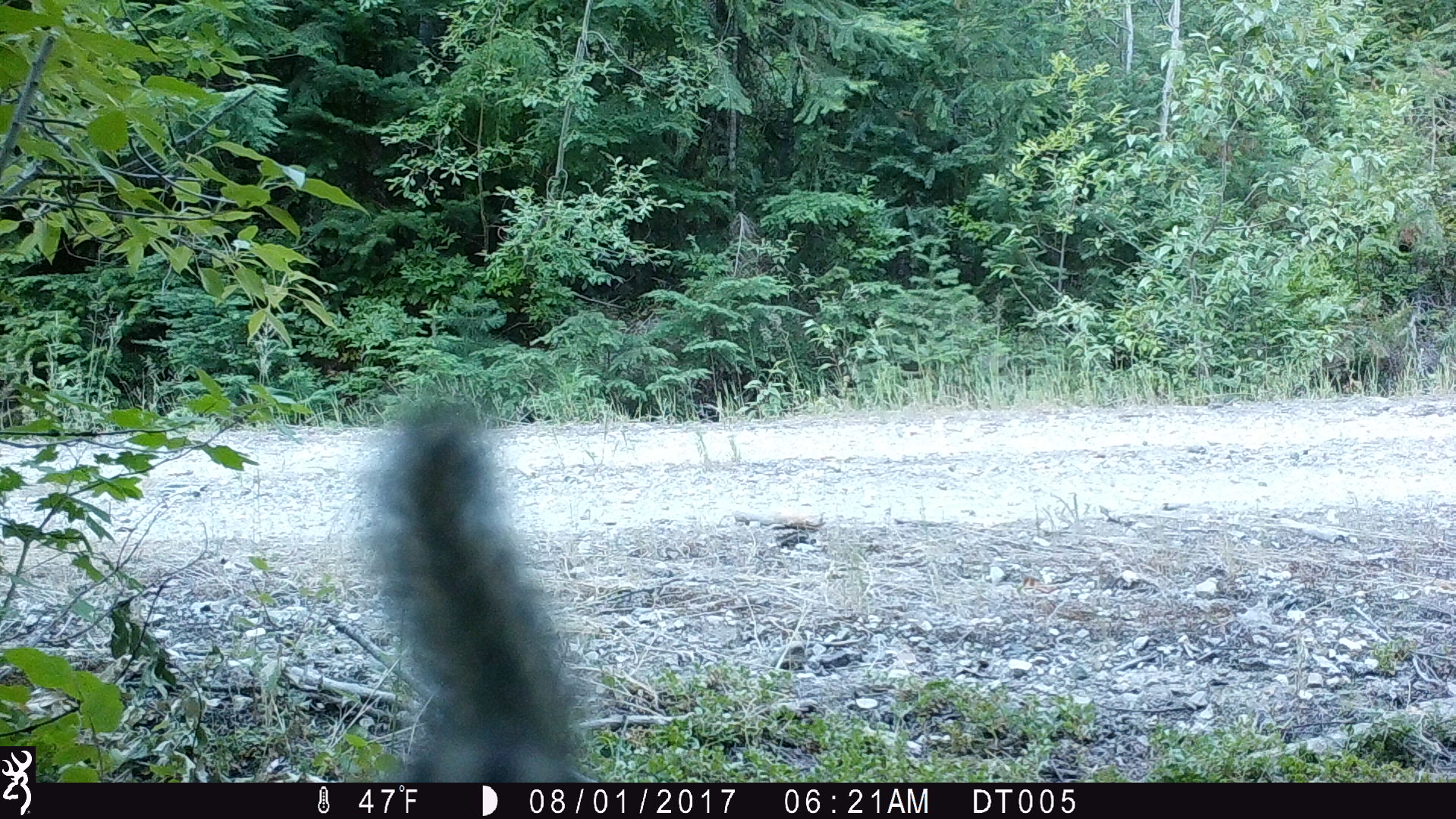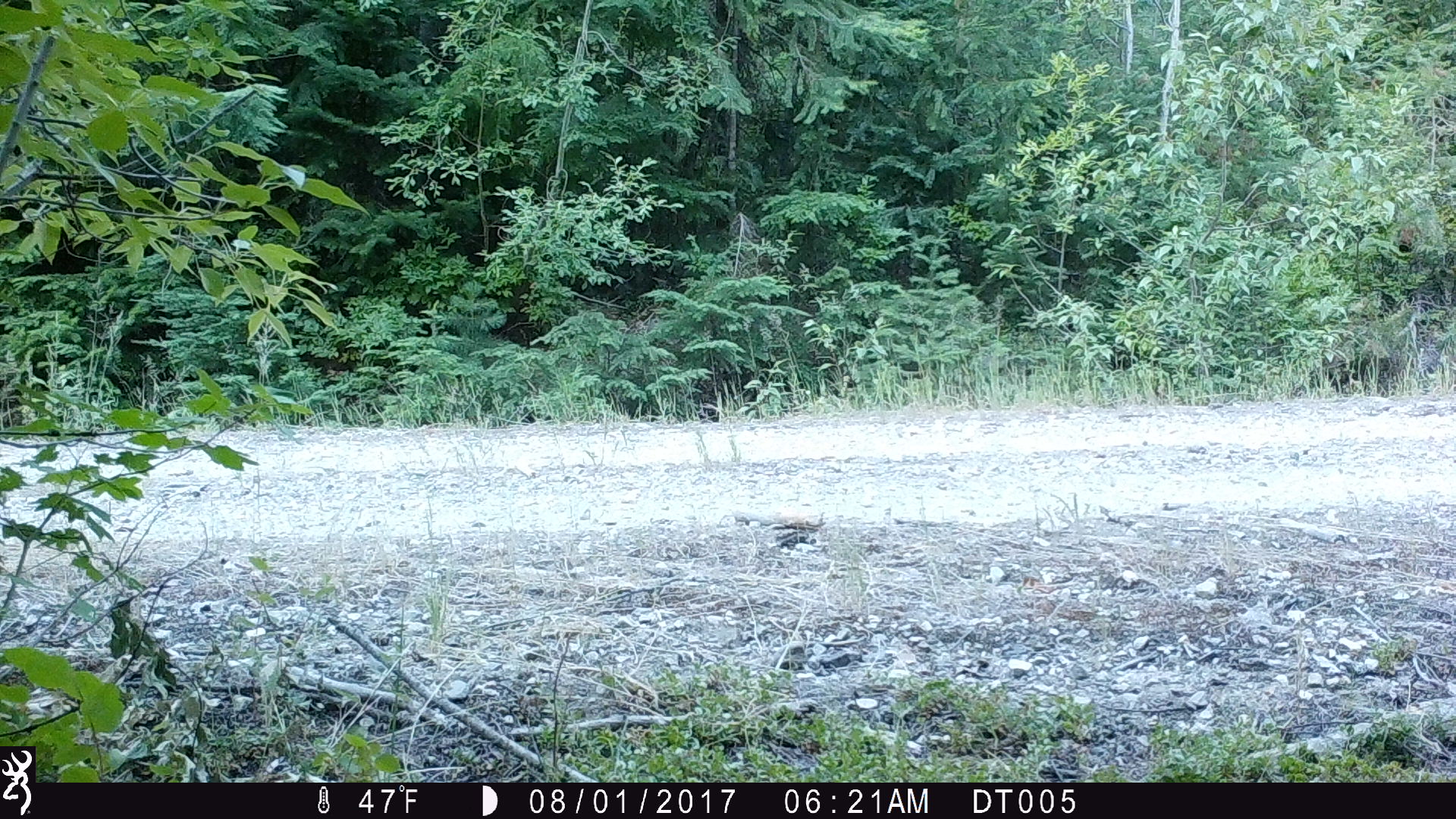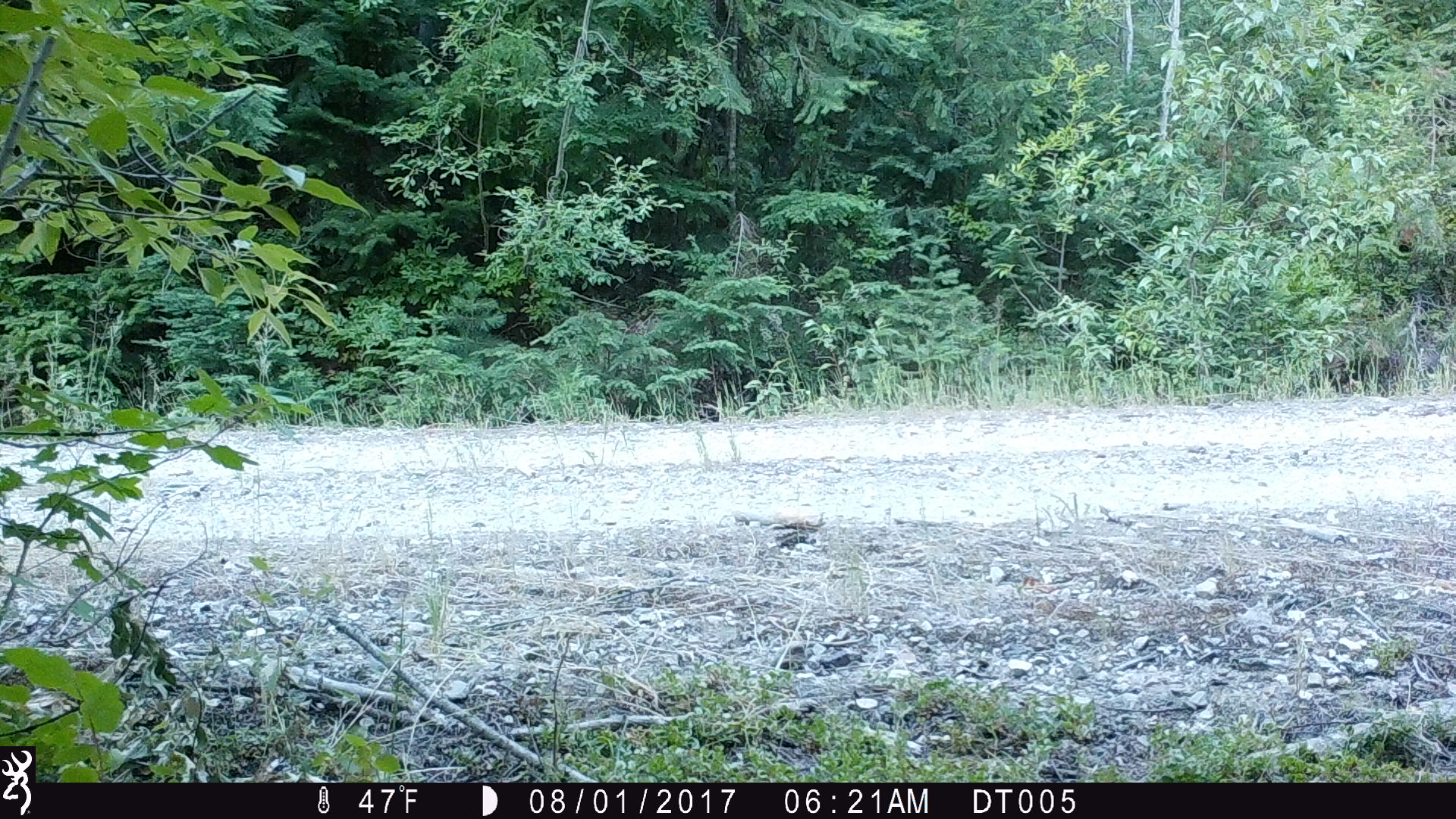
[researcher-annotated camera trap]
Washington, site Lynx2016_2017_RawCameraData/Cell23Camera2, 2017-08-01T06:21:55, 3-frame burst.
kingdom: Animalia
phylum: Chordata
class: Mammalia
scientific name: Mammalia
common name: small mammal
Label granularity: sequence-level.